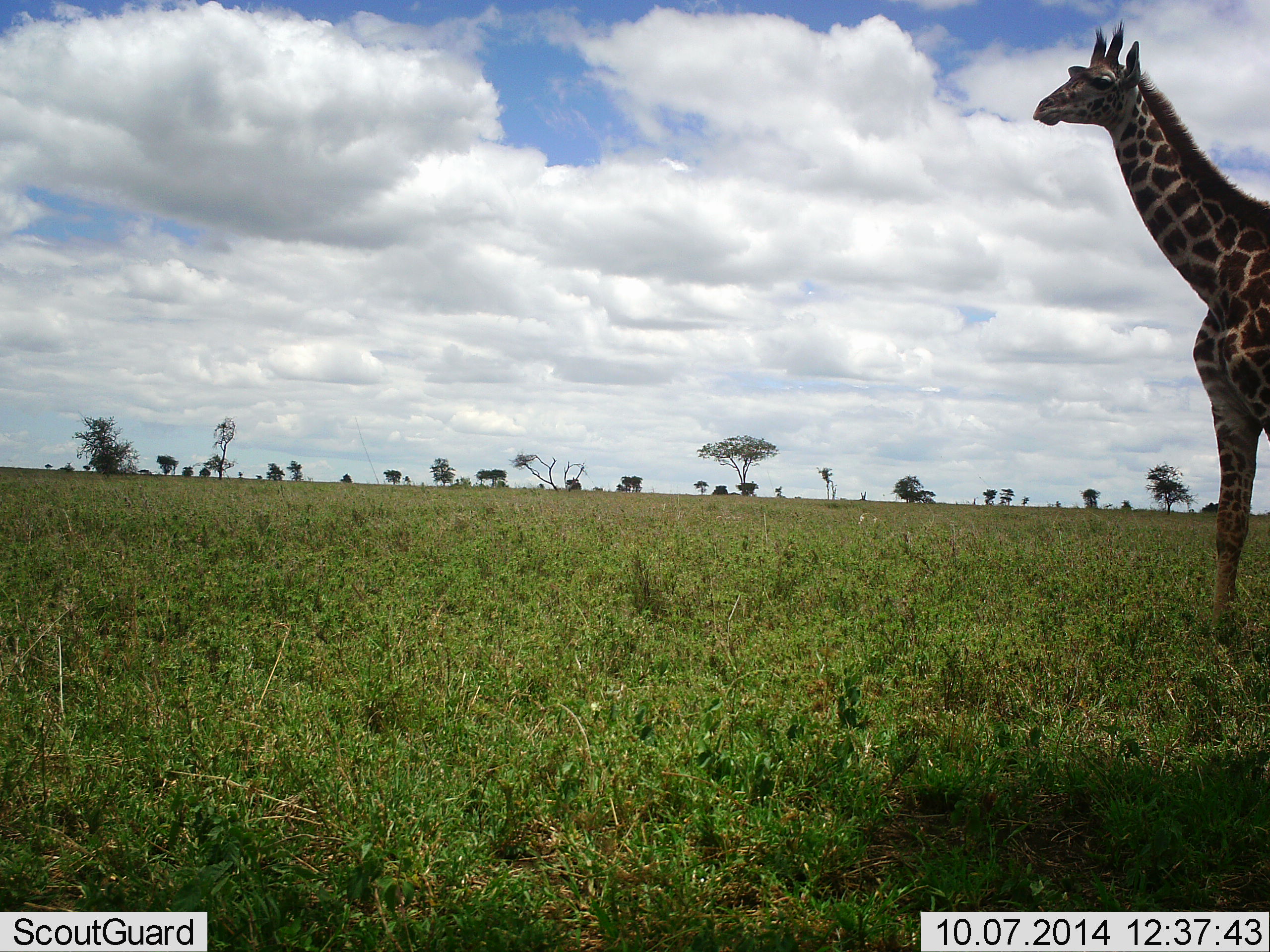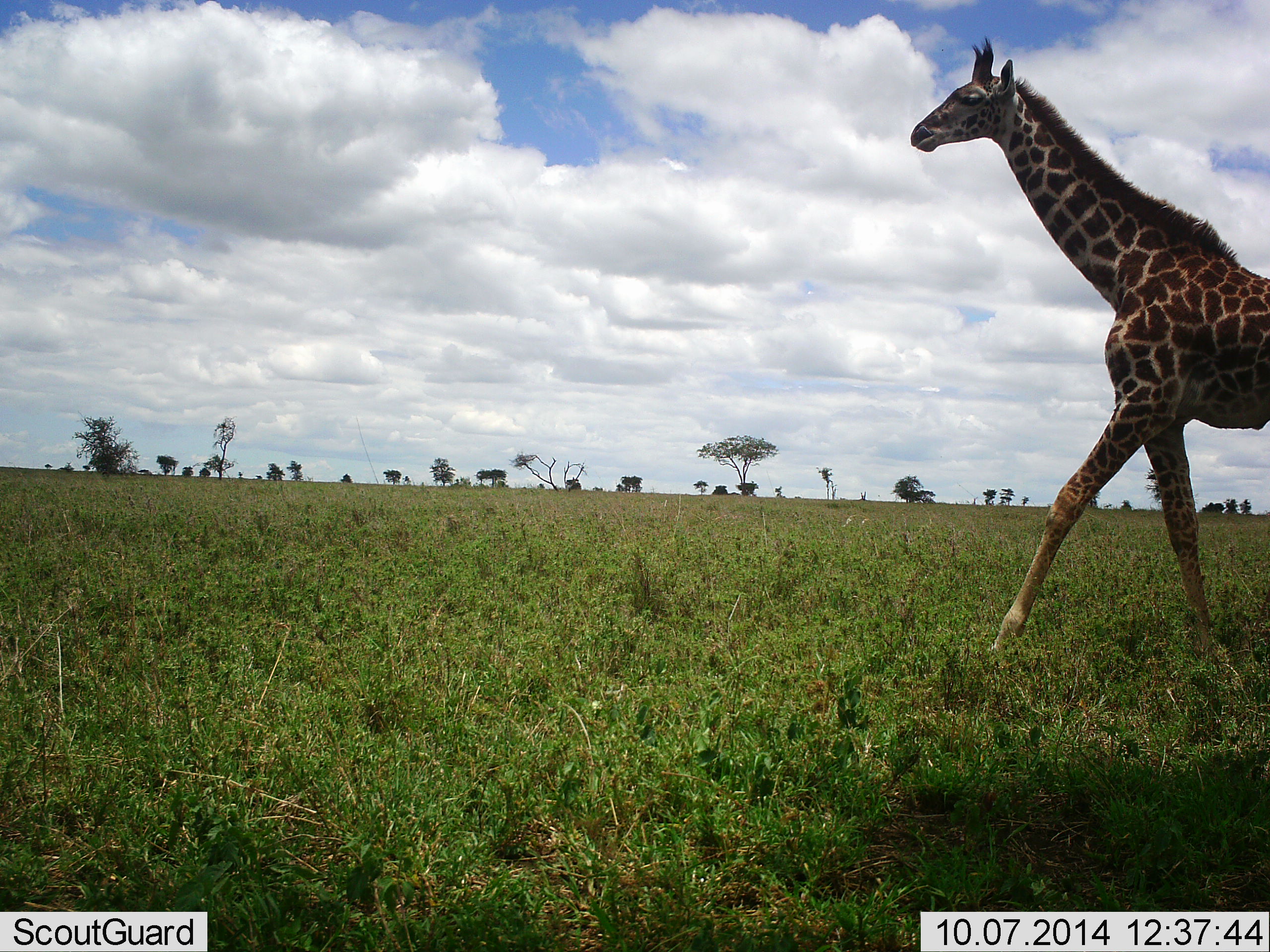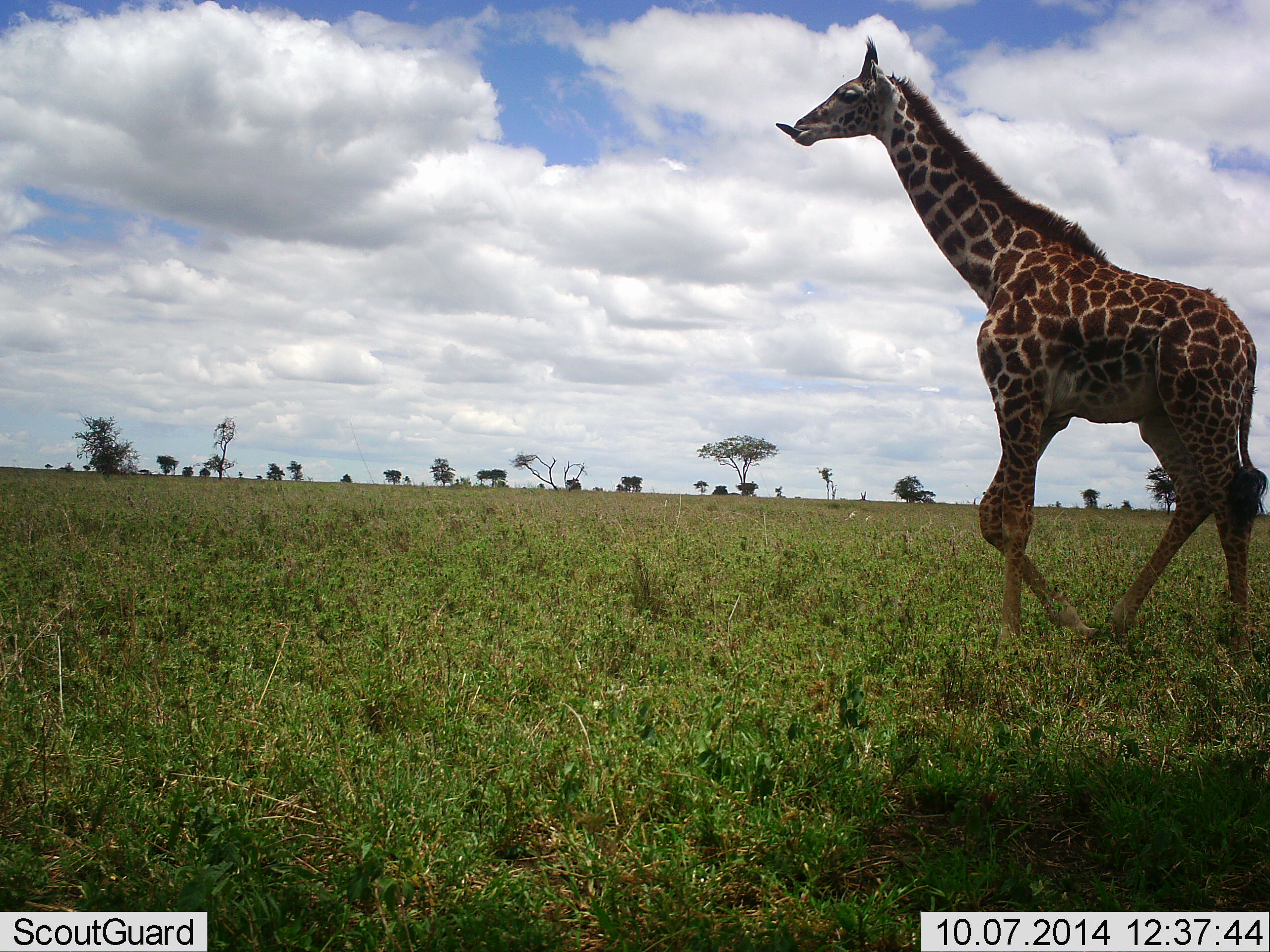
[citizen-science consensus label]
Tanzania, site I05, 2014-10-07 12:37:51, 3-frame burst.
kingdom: Animalia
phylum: Chordata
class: Mammalia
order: Artiodactyla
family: Giraffidae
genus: Giraffa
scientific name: Giraffa camelopardalis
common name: giraffe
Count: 1.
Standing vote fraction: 0%.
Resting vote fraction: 0%.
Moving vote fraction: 100%.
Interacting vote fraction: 0%.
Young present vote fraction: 0%.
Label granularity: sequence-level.